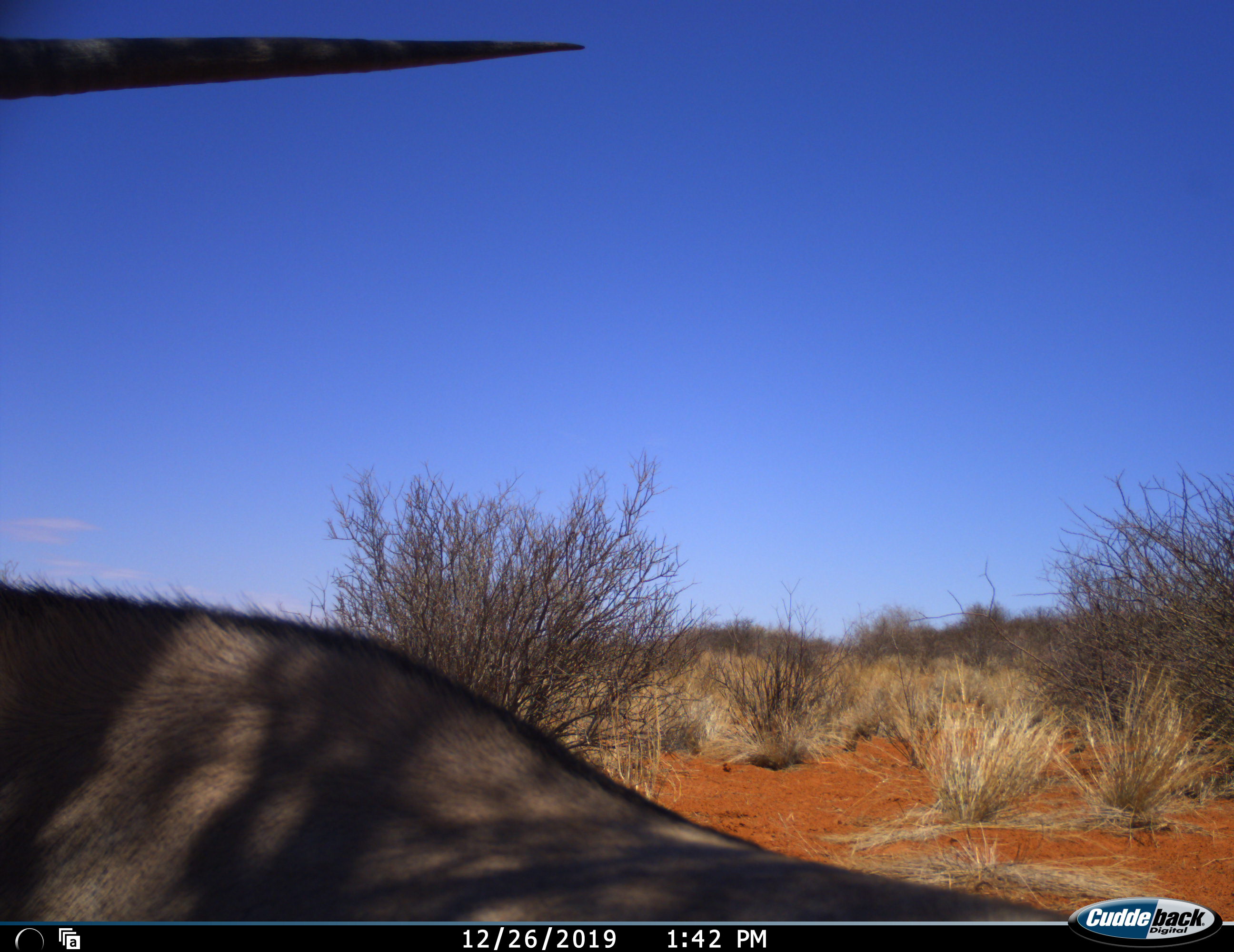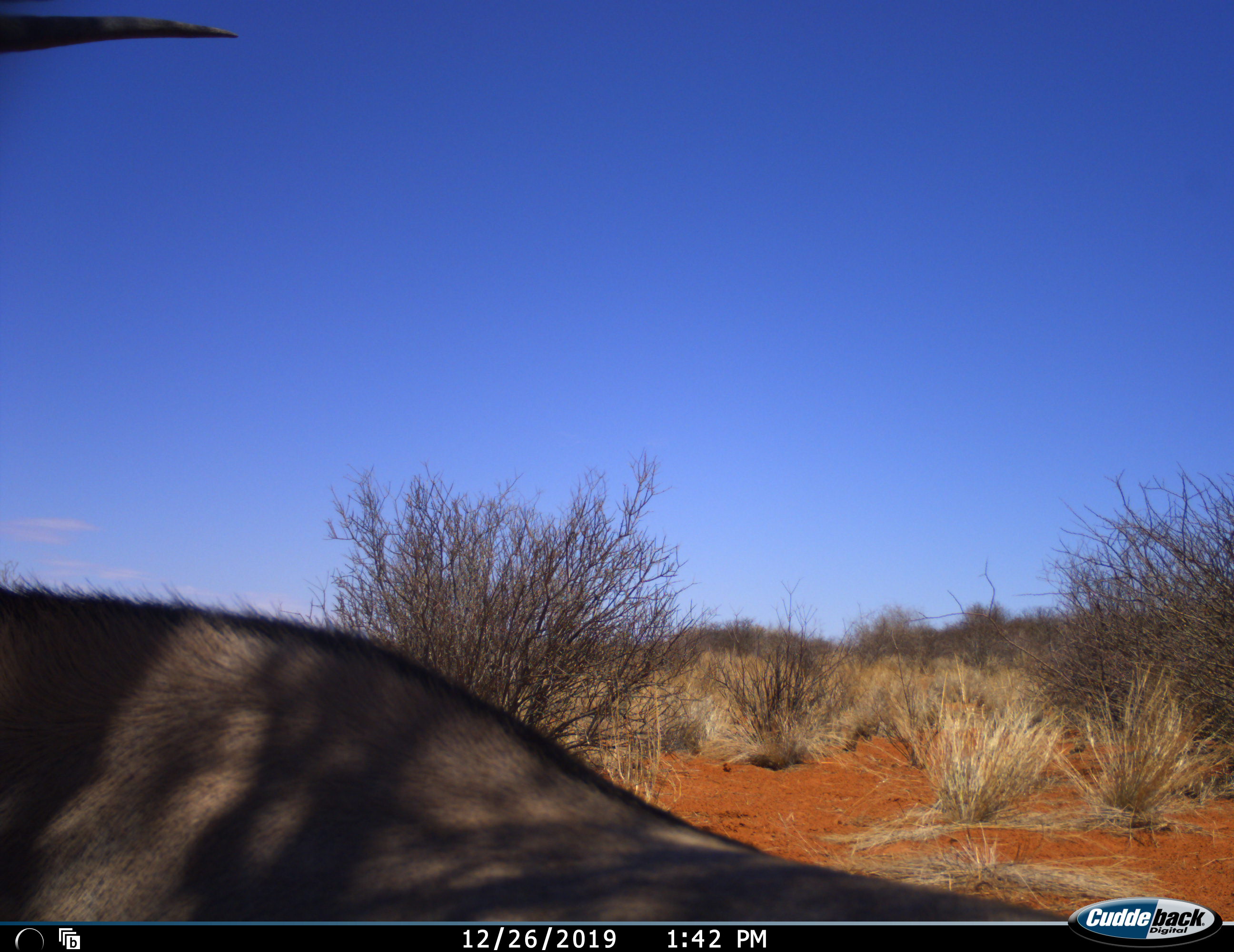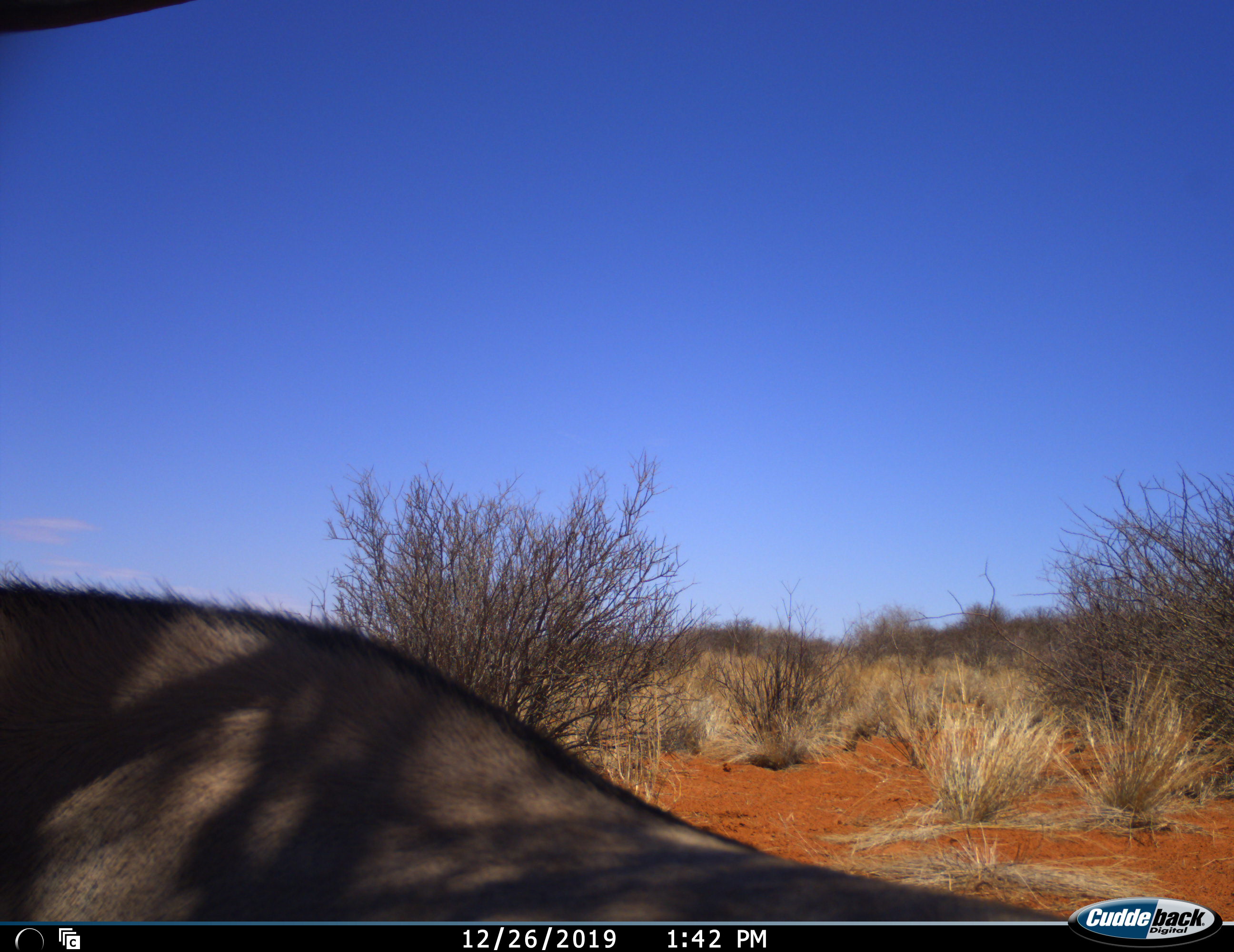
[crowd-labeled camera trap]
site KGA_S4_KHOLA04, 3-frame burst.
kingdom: Animalia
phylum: Chordata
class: Mammalia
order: Artiodactyla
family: Bovidae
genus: Oryx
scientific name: Oryx gazella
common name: gemsbok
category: oryx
Oryx (gemsbok) (Oryx gazella), count 1. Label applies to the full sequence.